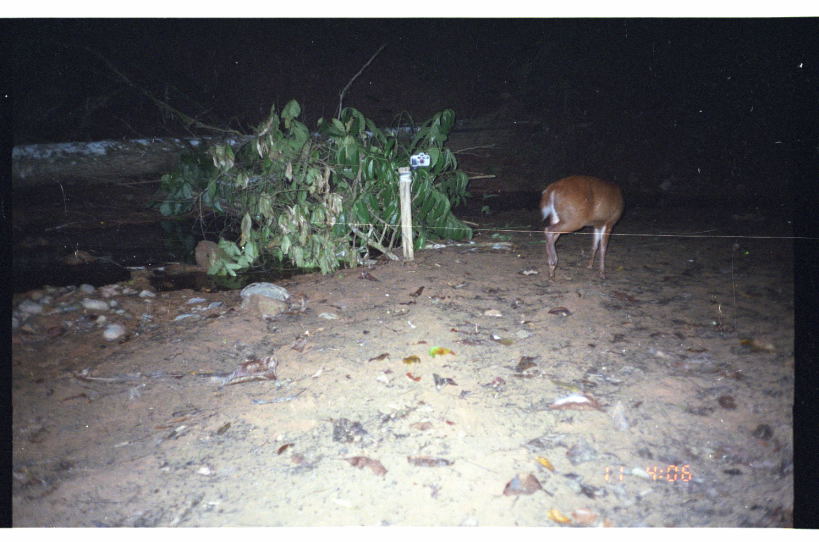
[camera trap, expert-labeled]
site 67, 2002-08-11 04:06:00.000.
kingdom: Animalia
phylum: Chordata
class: Mammalia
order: Artiodactyla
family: Cervidae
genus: Mazama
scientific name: Mazama americana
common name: red brocket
Mazama americana (red brocket).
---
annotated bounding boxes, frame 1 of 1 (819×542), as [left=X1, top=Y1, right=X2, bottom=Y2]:
mazama americana: [left=541, top=174, right=625, bottom=282]